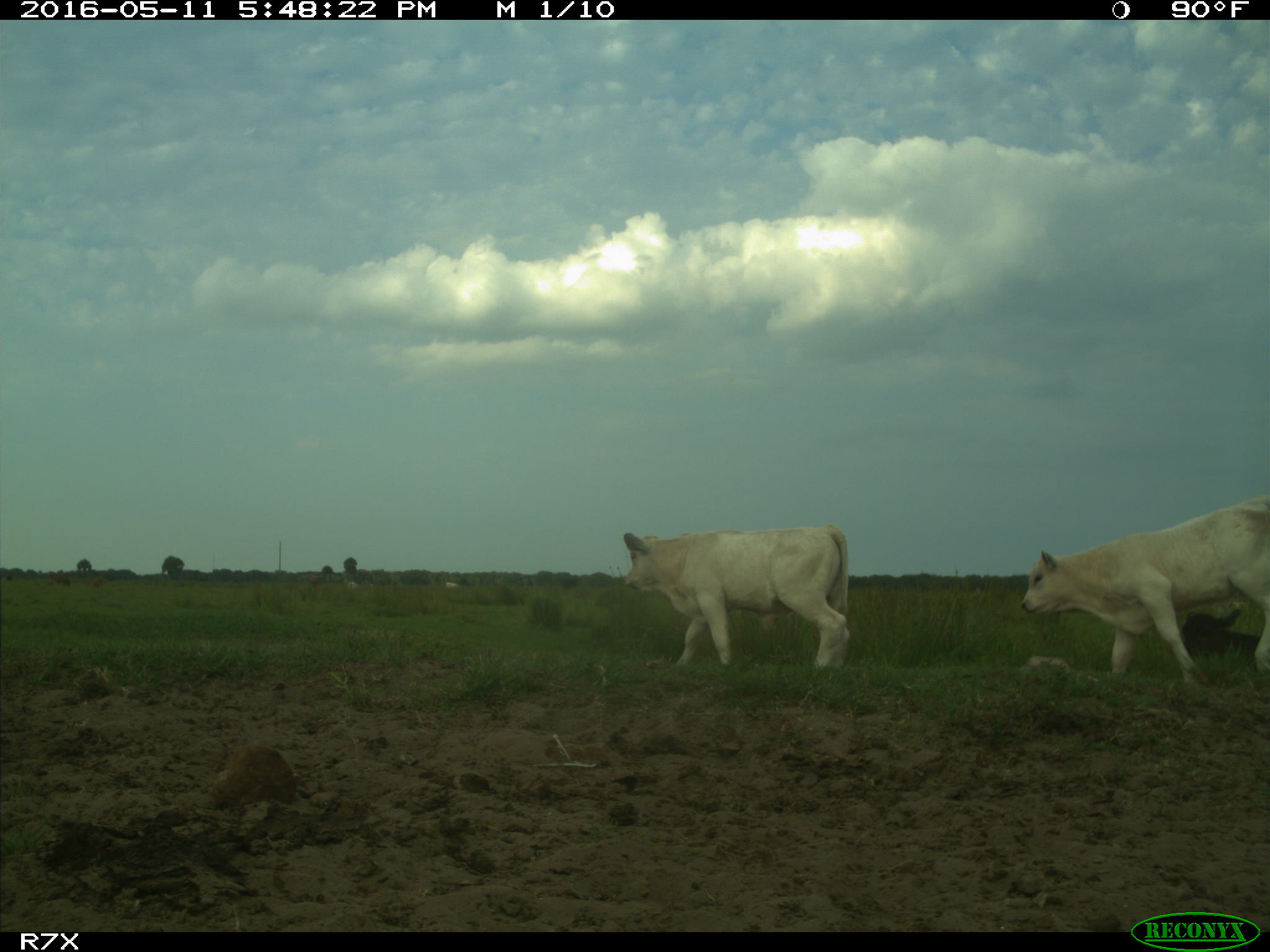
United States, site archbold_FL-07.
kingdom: Animalia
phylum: Chordata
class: Mammalia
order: Artiodactyla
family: Bovidae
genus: Bos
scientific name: Bos taurus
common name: domestic cow